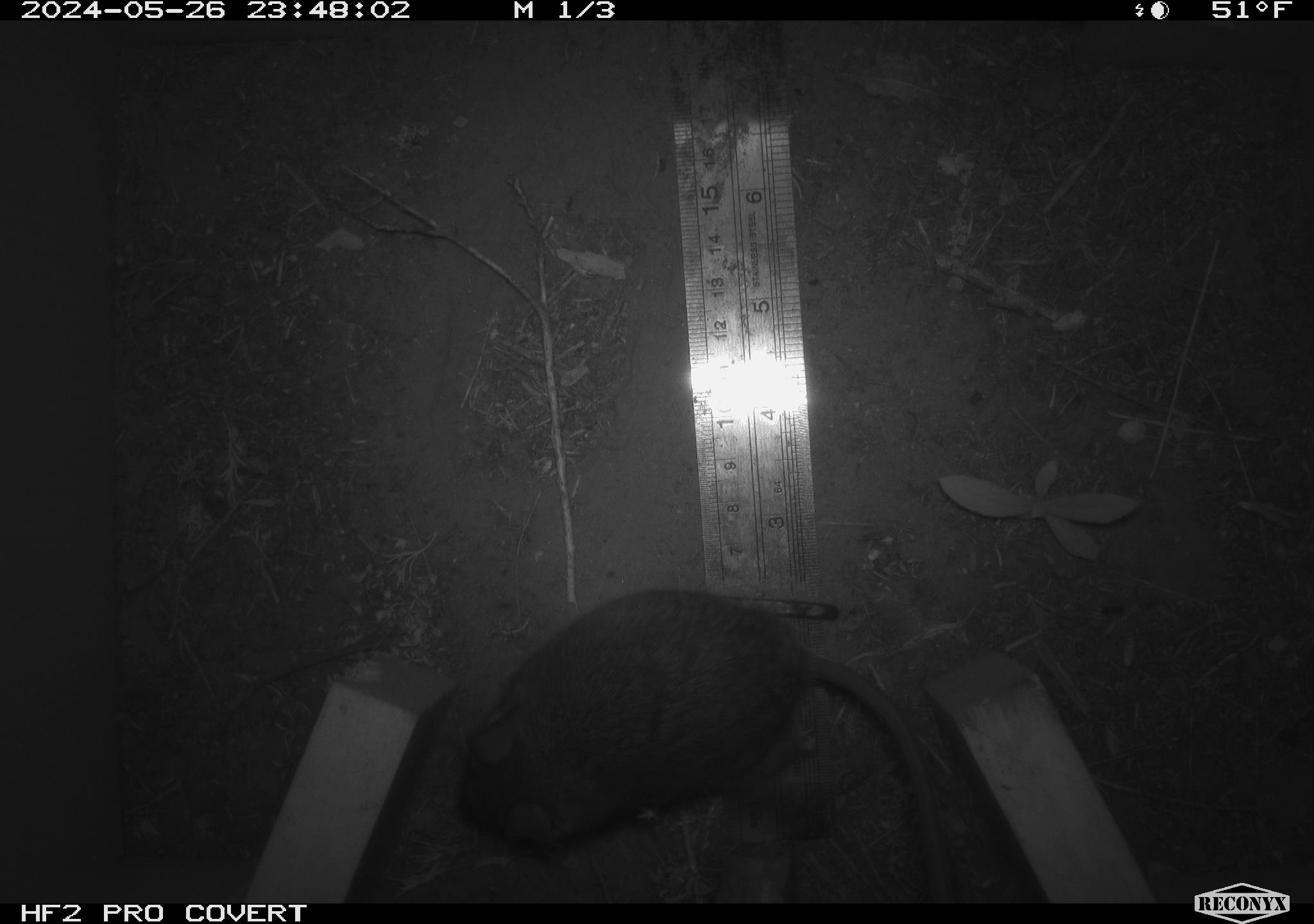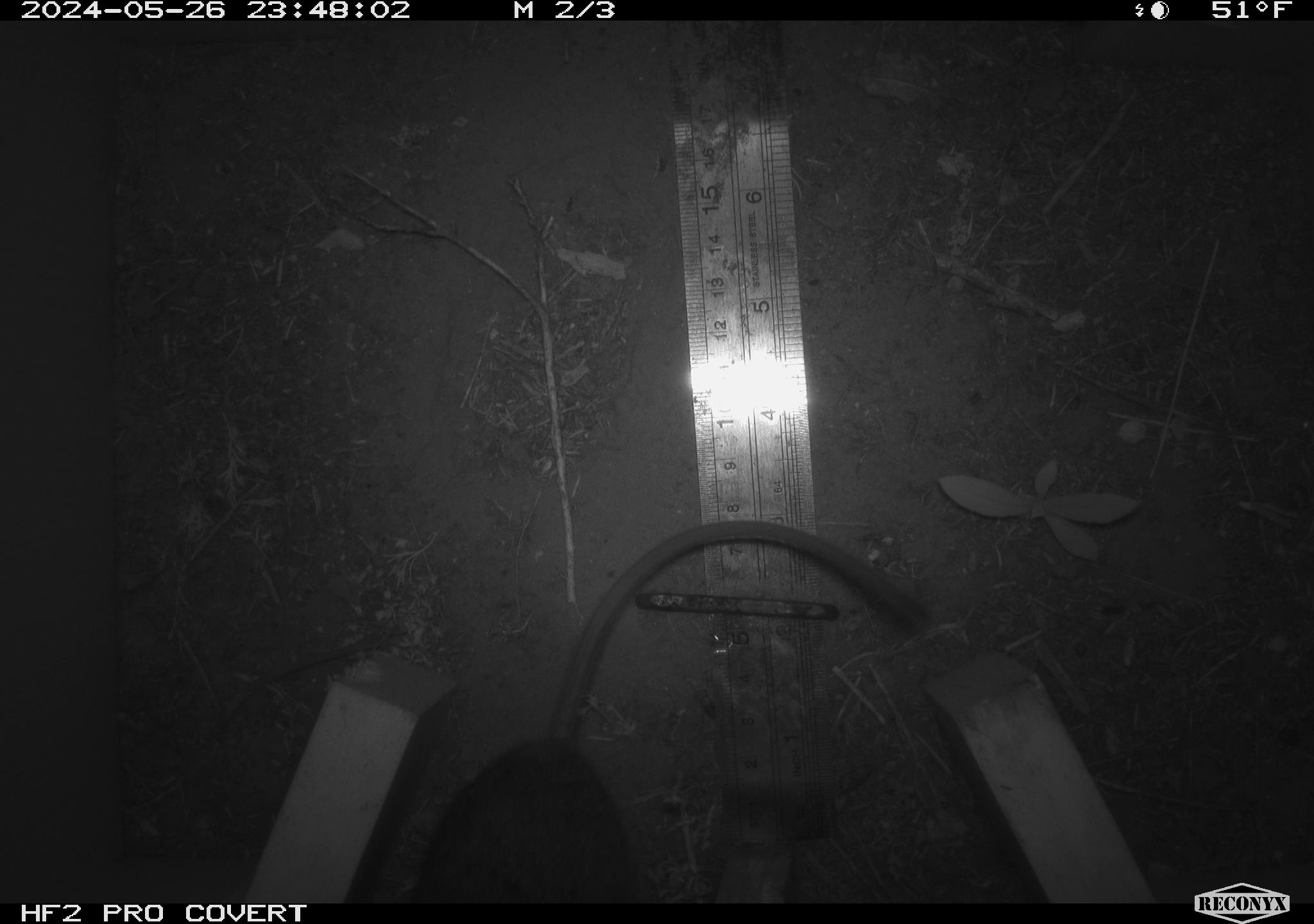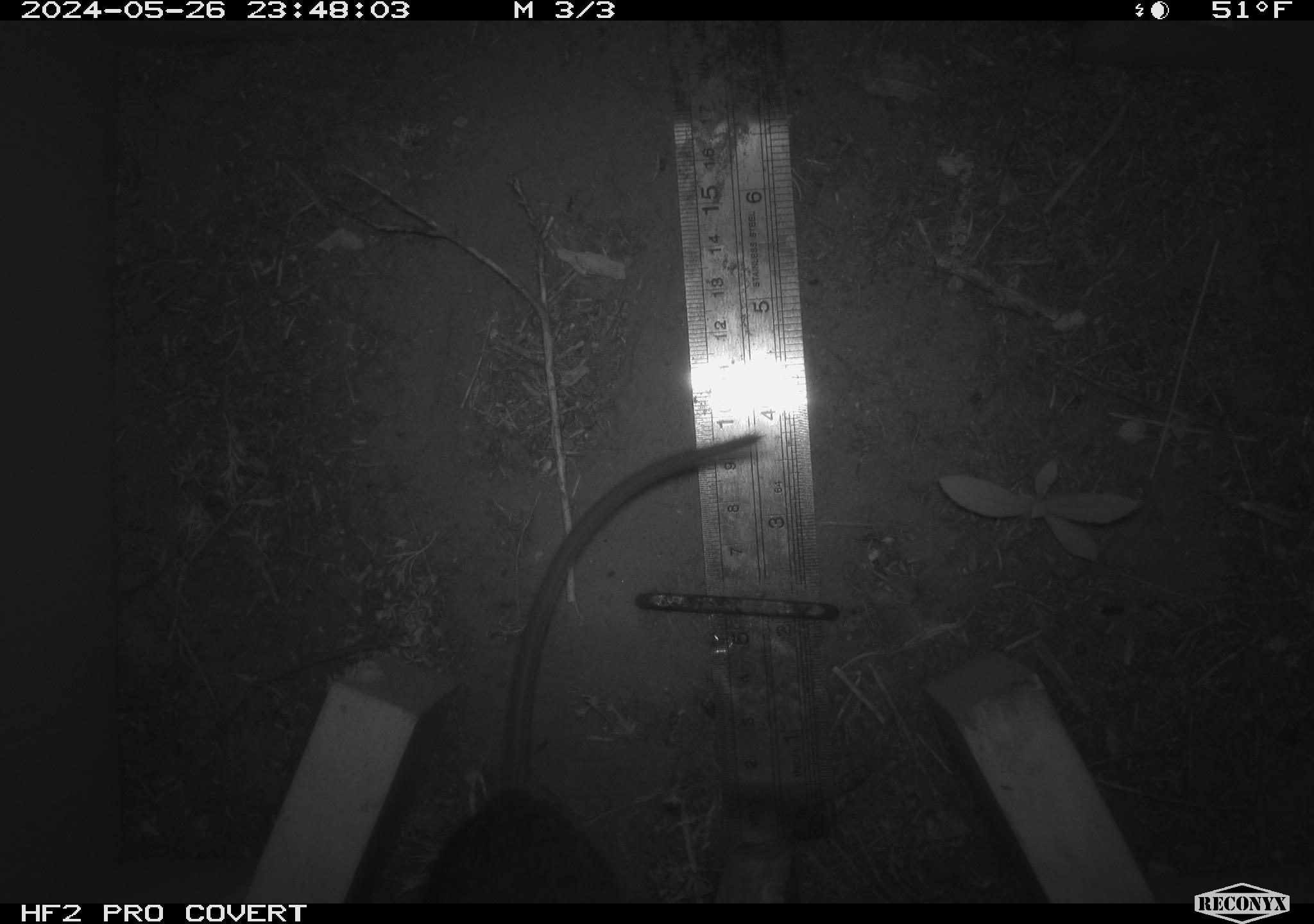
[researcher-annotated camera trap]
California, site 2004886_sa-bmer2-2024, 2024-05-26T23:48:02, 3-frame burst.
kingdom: Animalia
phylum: Chordata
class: Mammalia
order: Rodentia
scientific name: Rodentia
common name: mouse species